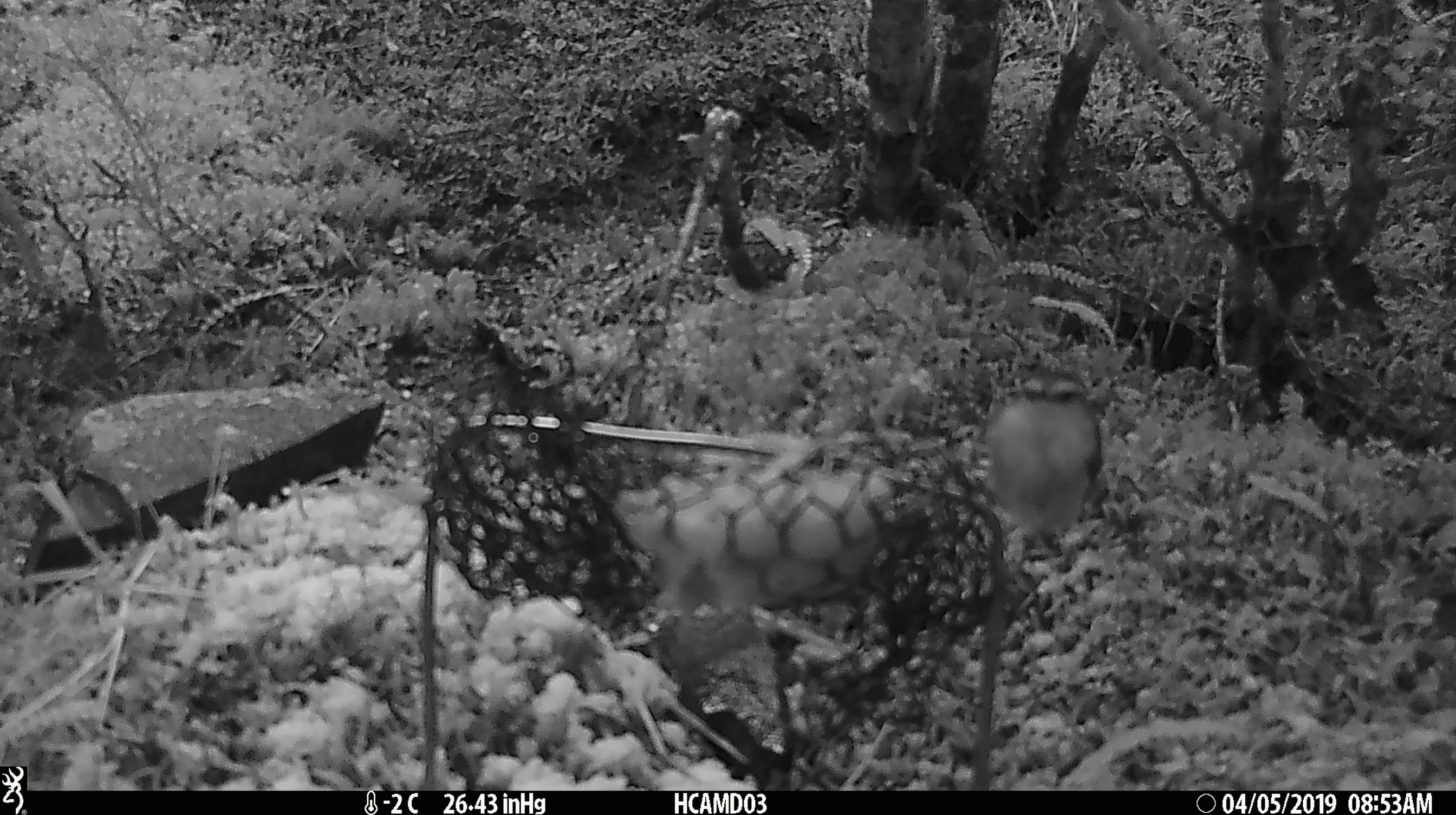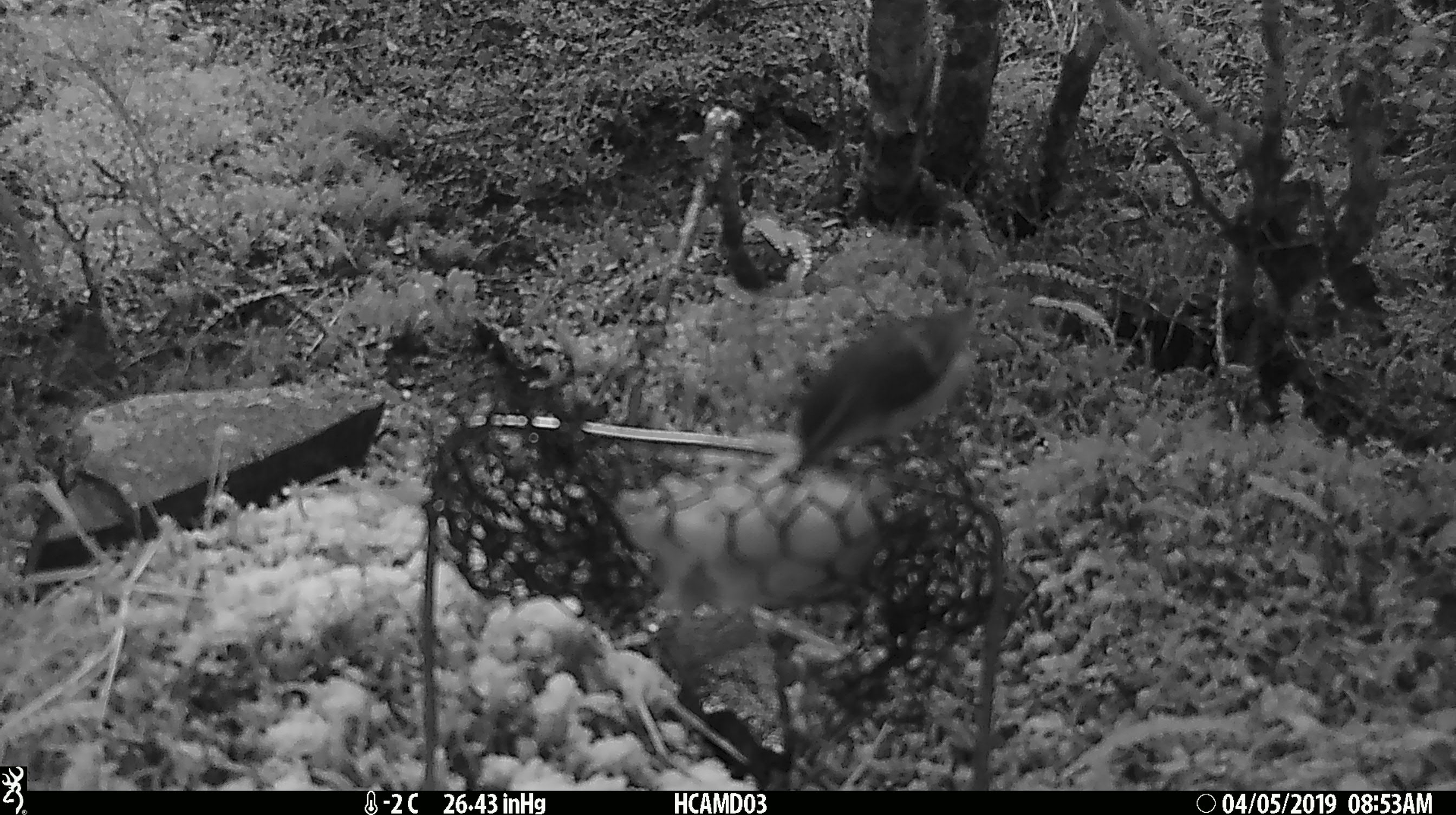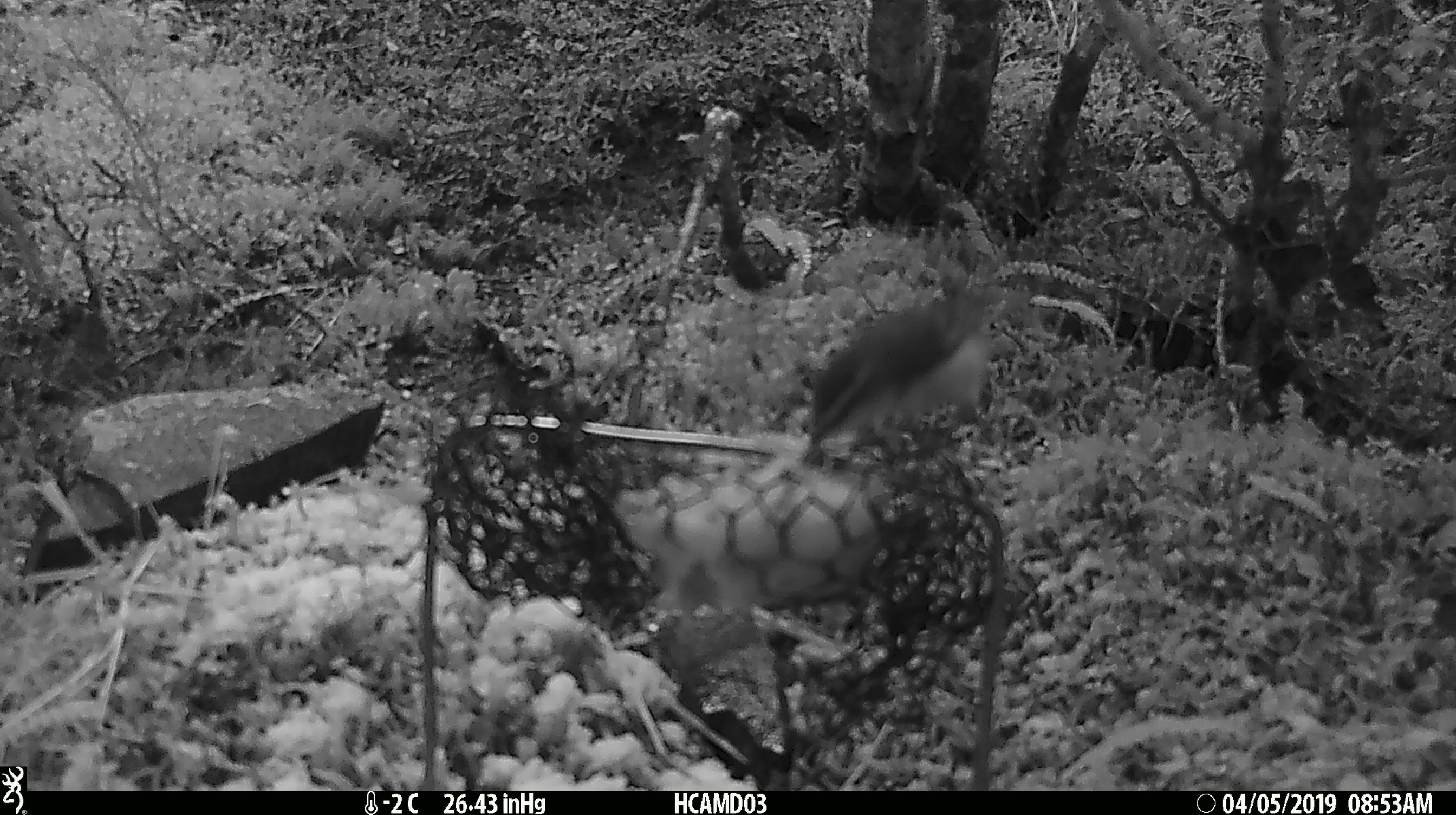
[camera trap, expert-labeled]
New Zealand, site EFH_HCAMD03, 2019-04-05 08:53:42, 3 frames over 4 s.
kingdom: Animalia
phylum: Chordata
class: Aves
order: Passeriformes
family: Acanthisittidae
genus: Acanthisitta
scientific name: Acanthisitta chloris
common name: rifleman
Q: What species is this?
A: Rifleman (Acanthisitta chloris).